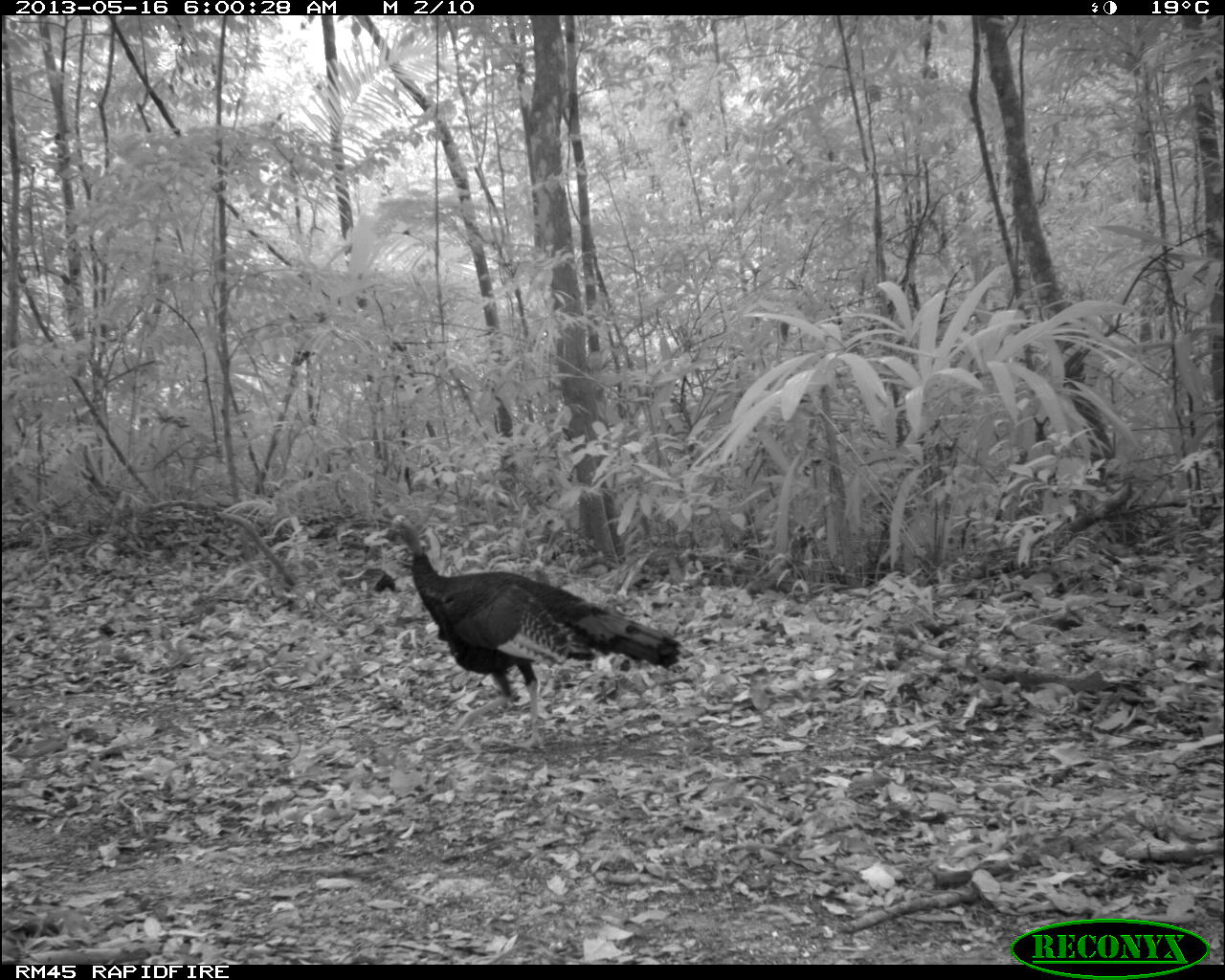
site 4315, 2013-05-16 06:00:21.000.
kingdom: Animalia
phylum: Chordata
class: Aves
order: Galliformes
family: Phasianidae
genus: Meleagris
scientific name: Meleagris ocellata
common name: ocellated turkey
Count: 1.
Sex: male.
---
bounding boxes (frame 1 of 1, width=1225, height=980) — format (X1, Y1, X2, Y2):
meleagris ocellata: (385, 513, 686, 749)